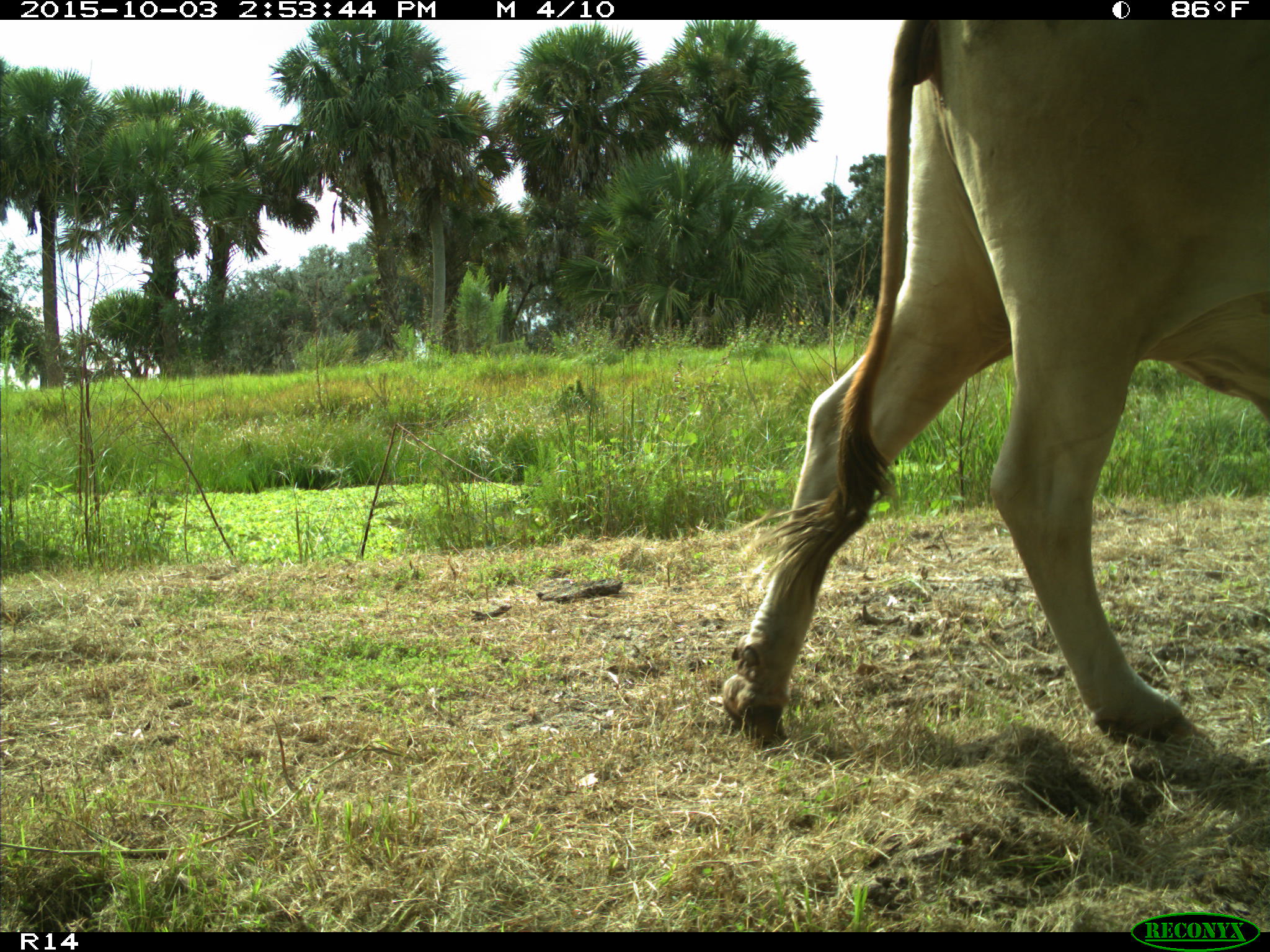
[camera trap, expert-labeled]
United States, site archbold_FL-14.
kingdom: Animalia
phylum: Chordata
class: Mammalia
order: Artiodactyla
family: Bovidae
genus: Bos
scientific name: Bos taurus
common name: domestic cow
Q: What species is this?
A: Bos taurus (domestic cow).